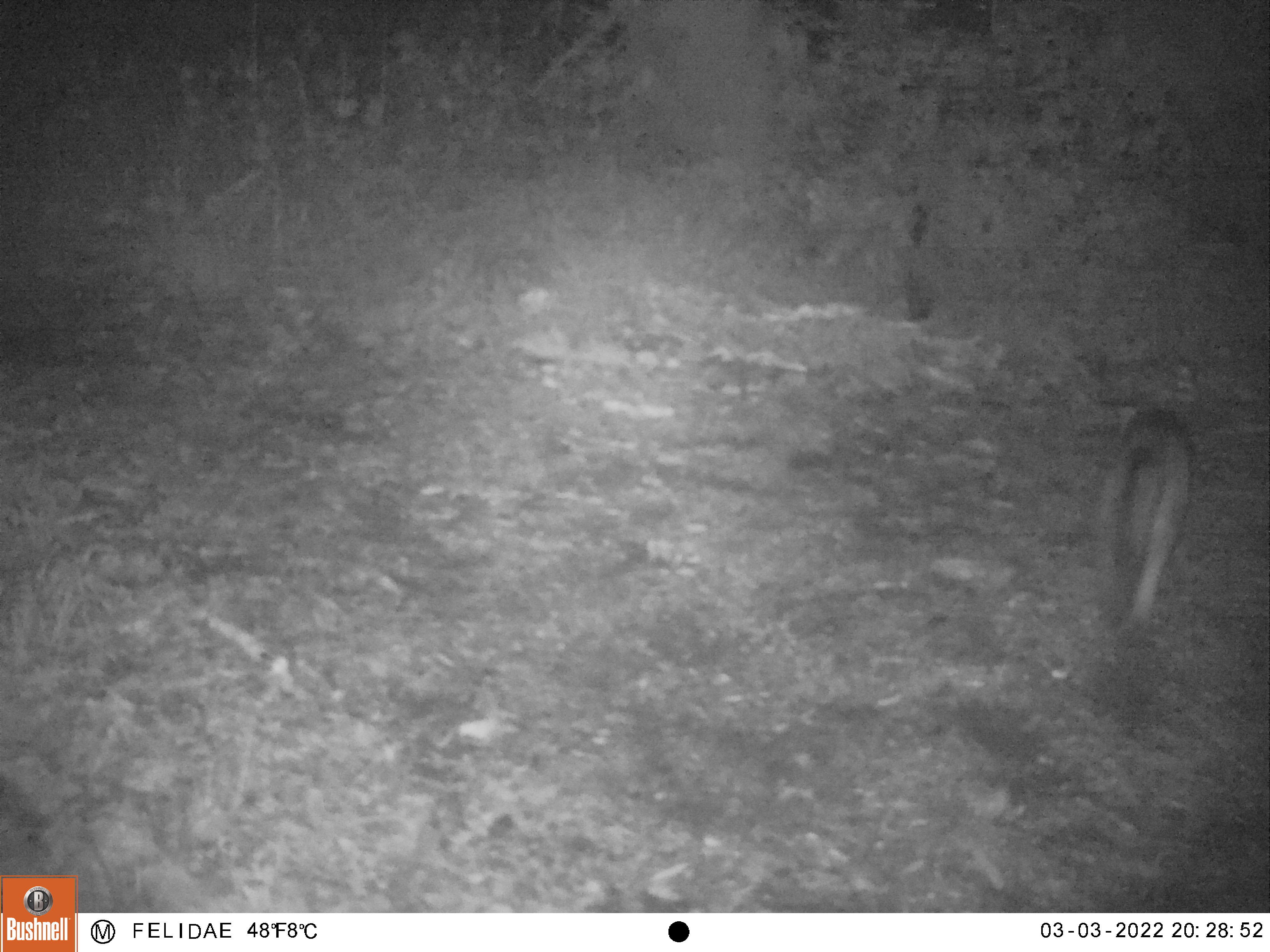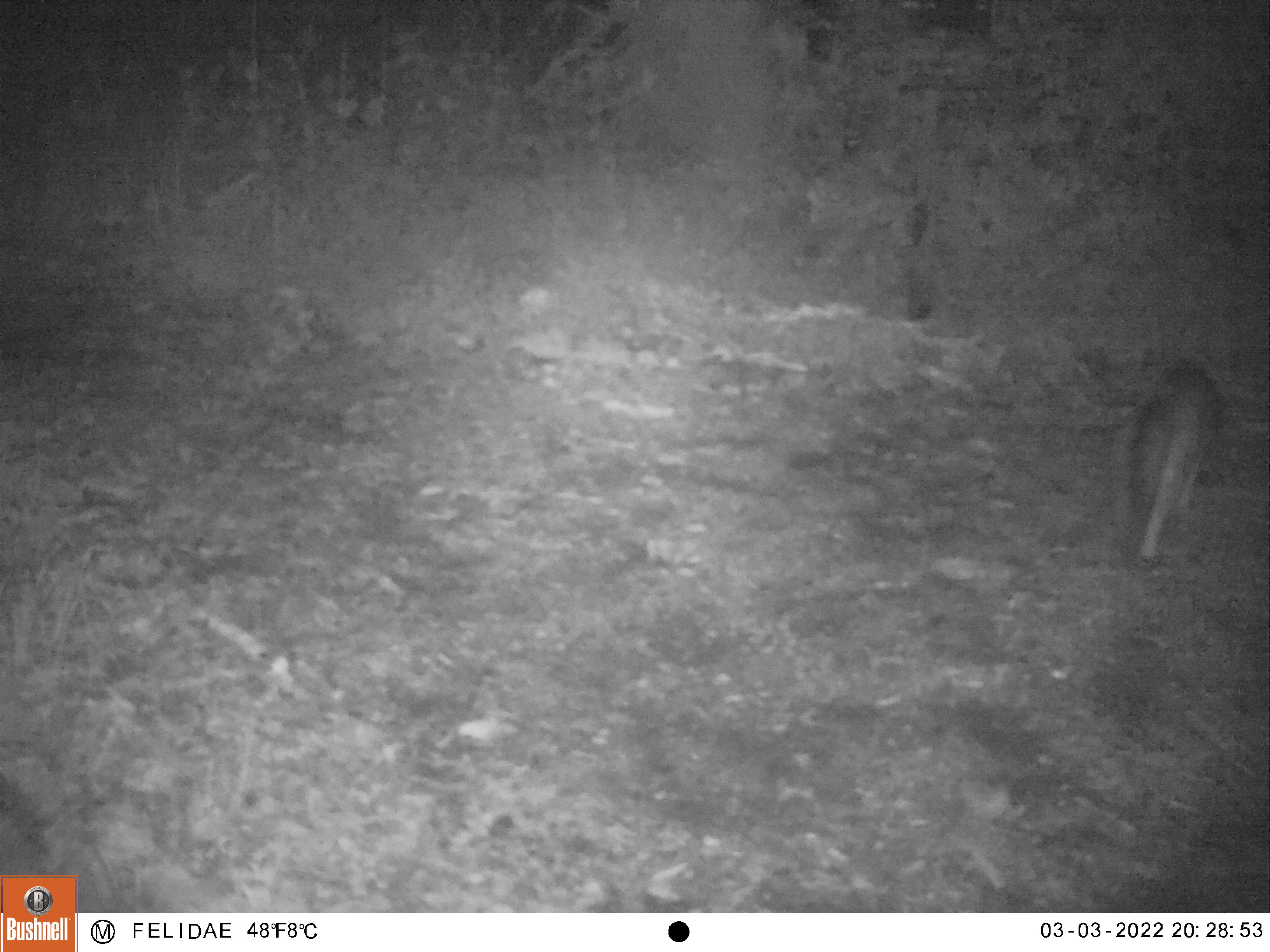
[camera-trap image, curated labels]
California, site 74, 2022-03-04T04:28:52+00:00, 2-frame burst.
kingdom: Animalia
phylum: Chordata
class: Mammalia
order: Carnivora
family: Canidae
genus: Urocyon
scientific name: Urocyon cinereoargenteus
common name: gray fox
Gray fox (Urocyon cinereoargenteus).